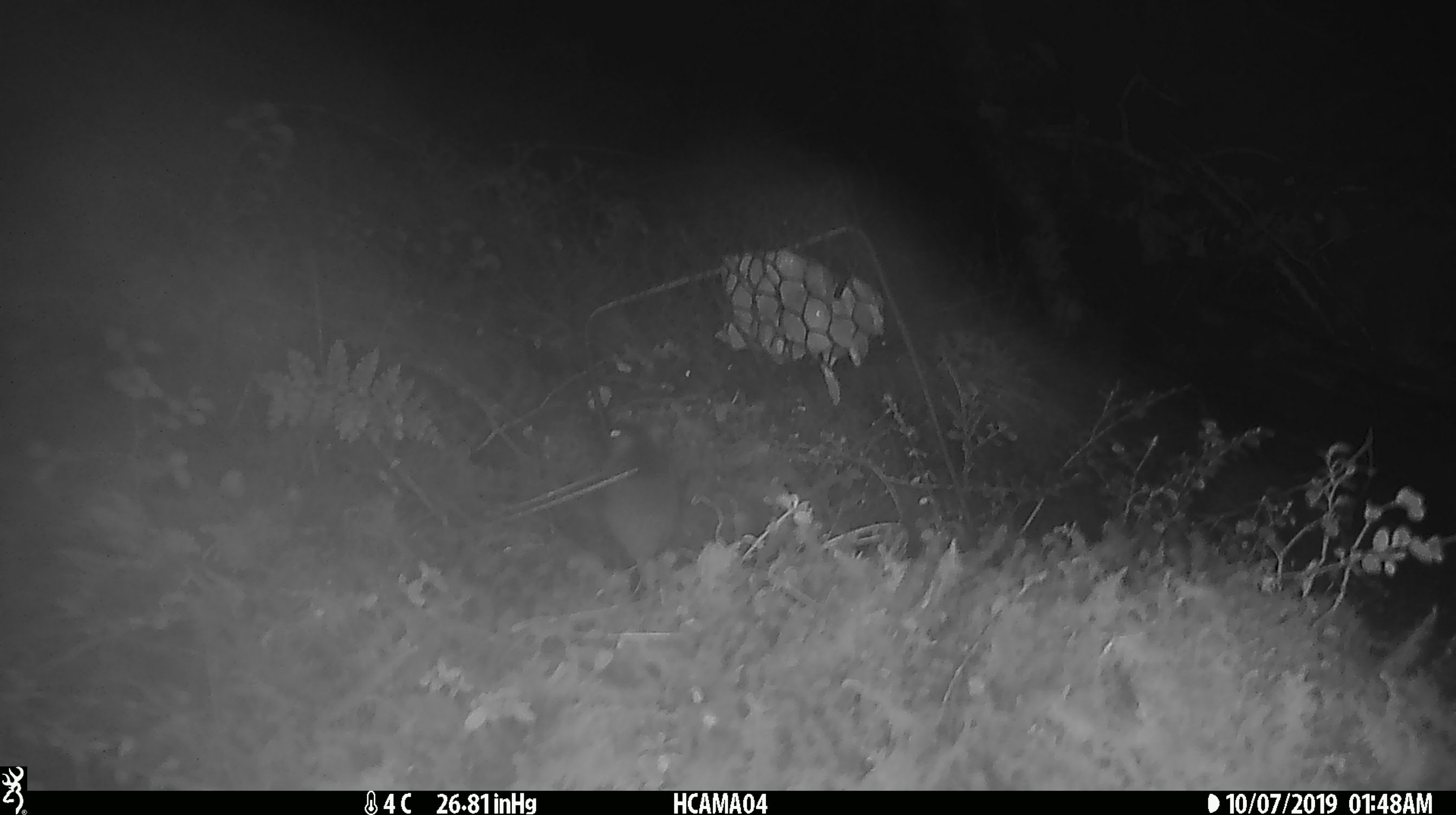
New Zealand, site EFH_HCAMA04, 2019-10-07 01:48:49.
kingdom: Animalia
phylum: Chordata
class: Mammalia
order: Rodentia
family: Muridae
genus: Mus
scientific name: Mus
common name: mouse